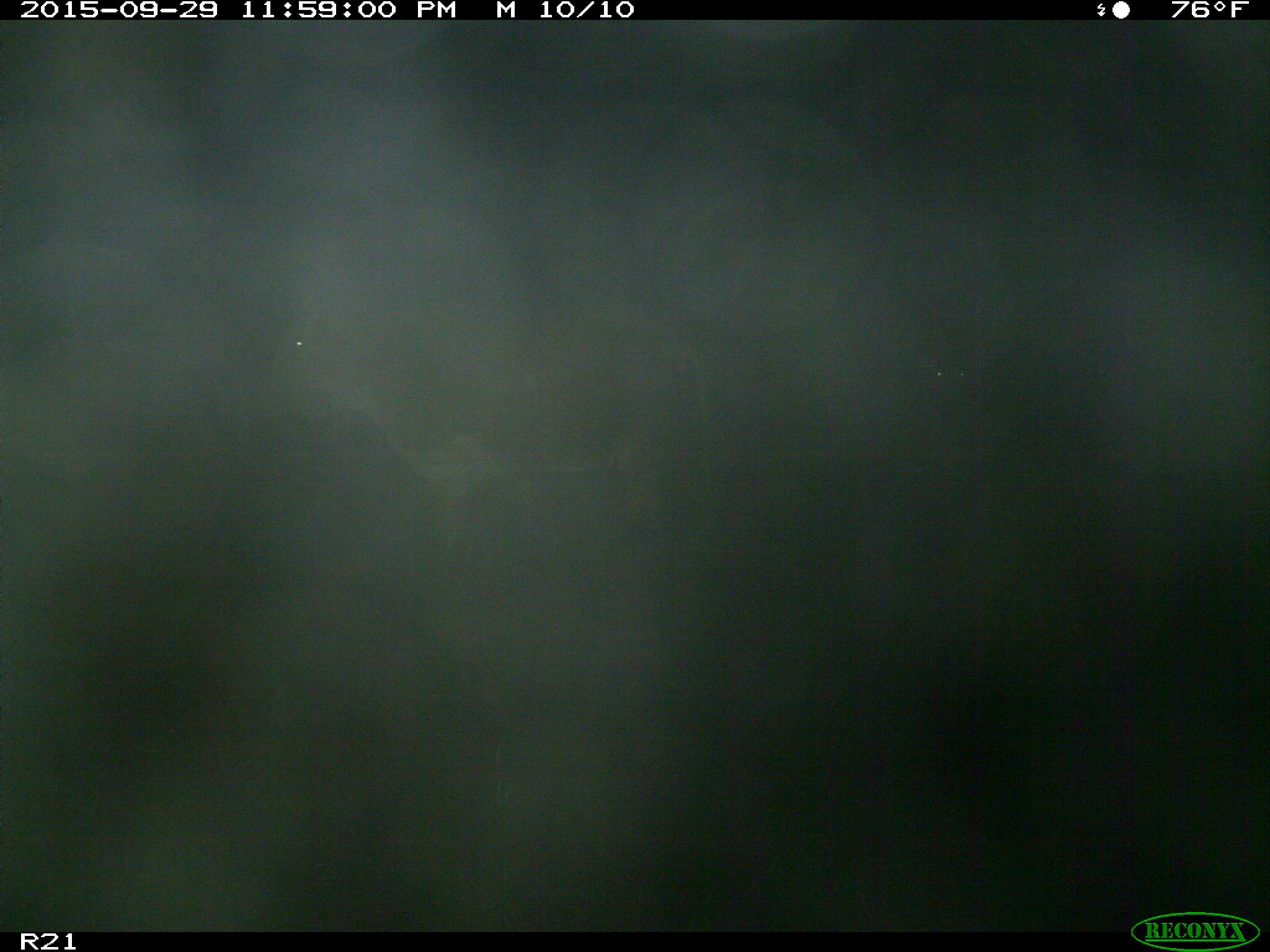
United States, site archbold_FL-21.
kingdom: Animalia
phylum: Chordata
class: Mammalia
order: Artiodactyla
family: Bovidae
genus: Bos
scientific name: Bos taurus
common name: domestic cow